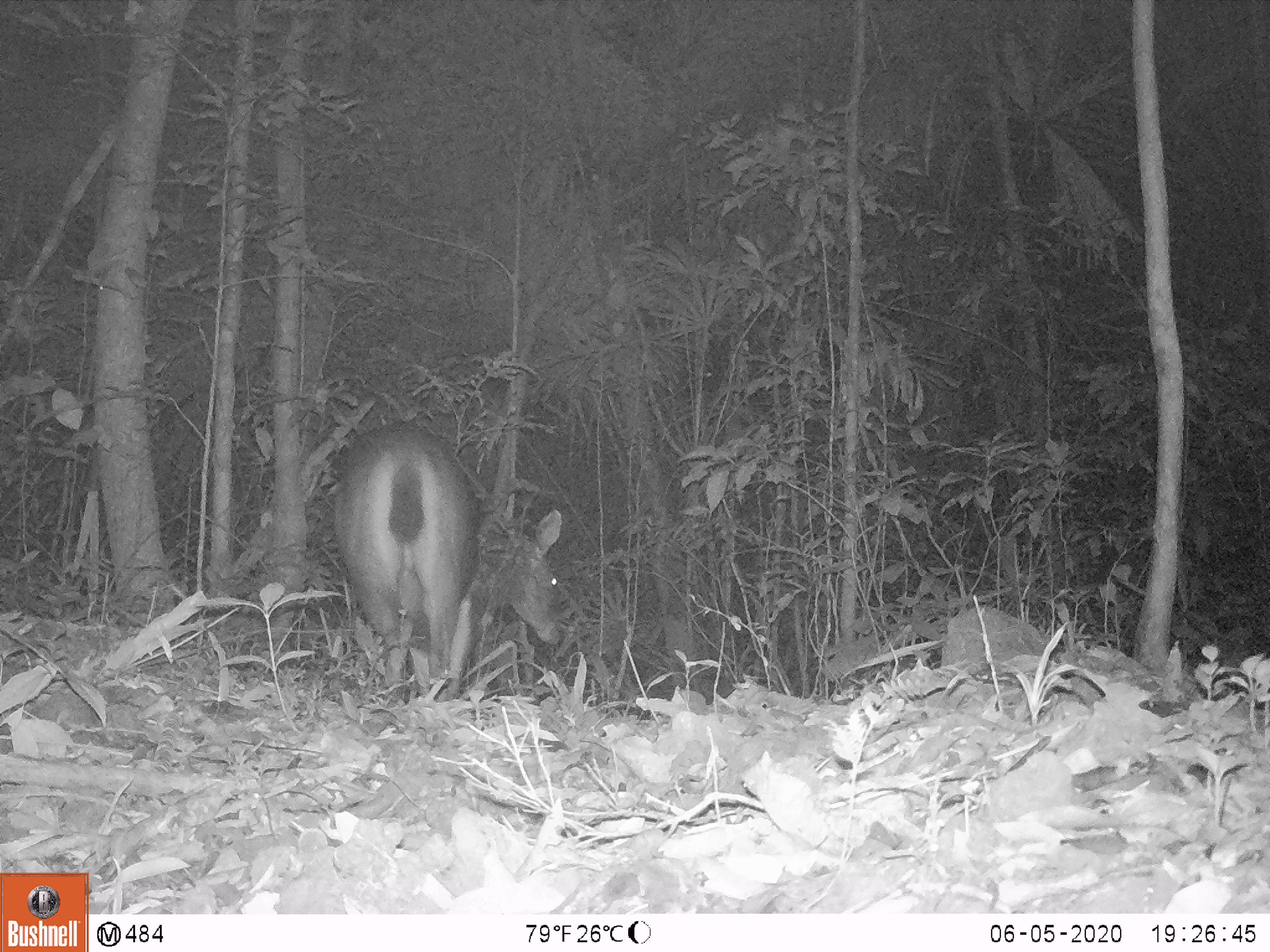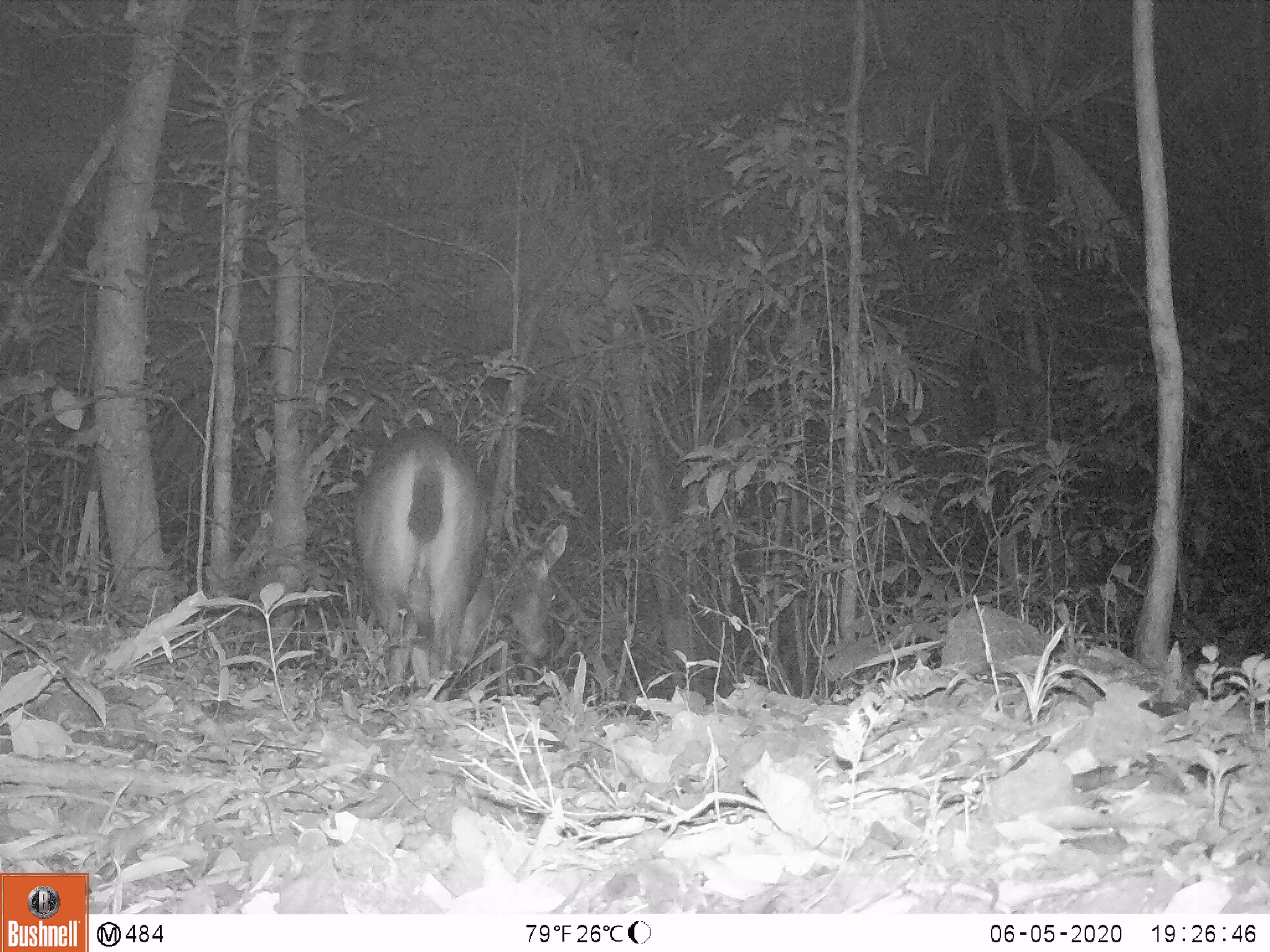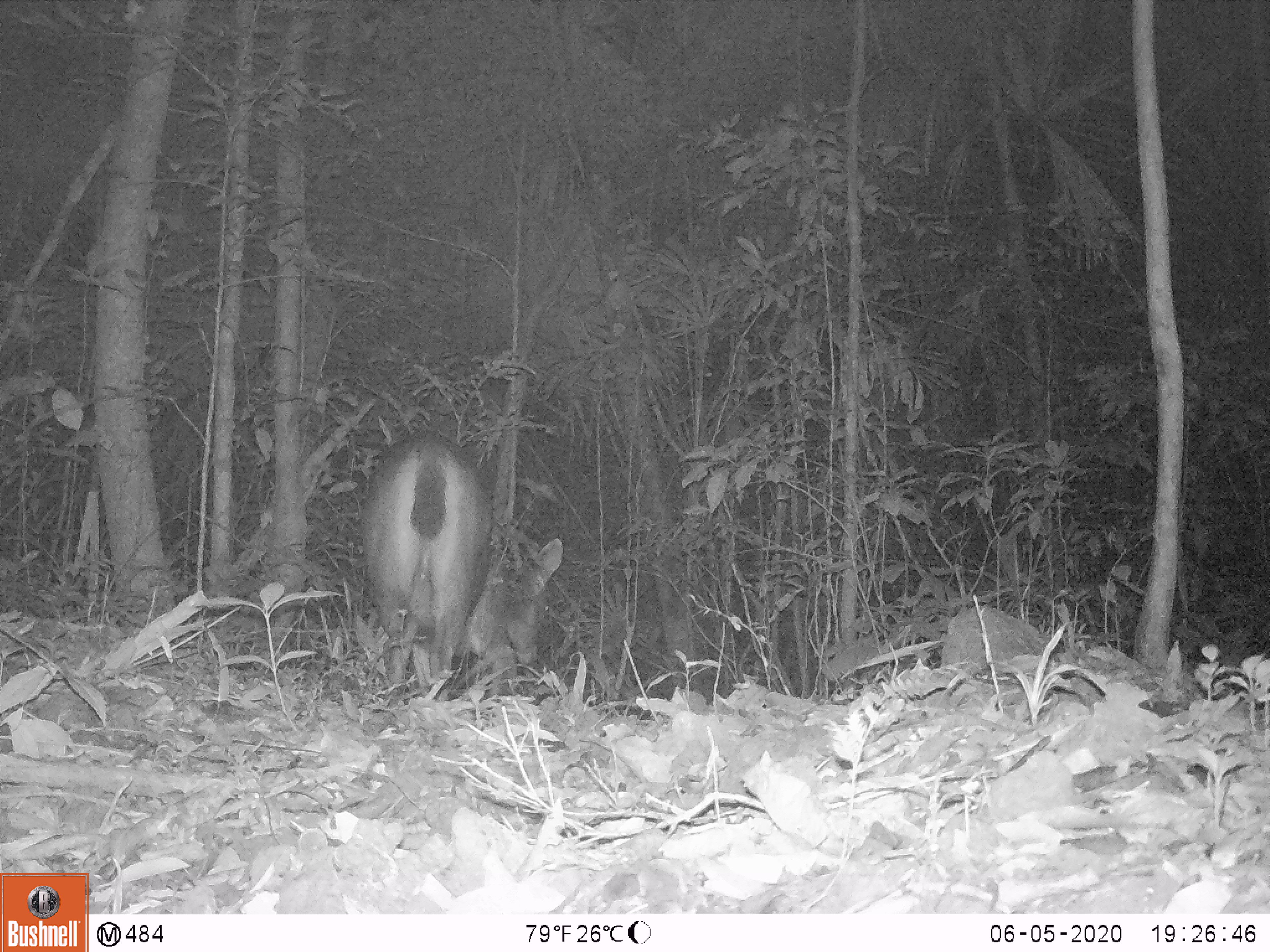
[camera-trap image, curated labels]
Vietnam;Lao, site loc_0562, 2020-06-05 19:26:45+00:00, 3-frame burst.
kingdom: Animalia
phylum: Chordata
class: Mammalia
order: Artiodactyla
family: Cervidae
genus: Rusa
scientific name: Rusa unicolor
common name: sambar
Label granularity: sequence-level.